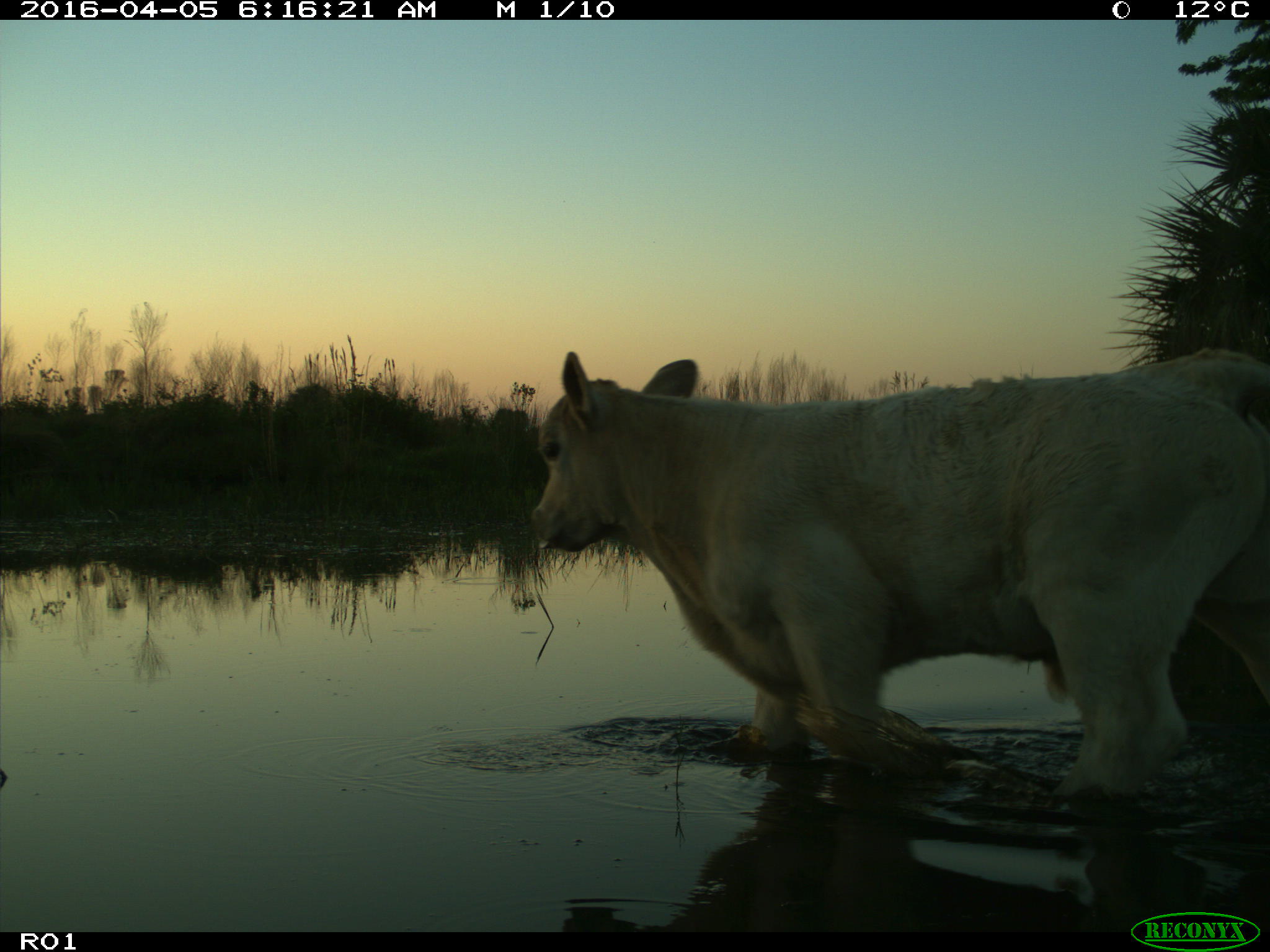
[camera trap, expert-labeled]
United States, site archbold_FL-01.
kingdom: Animalia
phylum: Chordata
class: Mammalia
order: Artiodactyla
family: Bovidae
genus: Bos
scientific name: Bos taurus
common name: domestic cow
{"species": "Bos taurus (domestic cow)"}